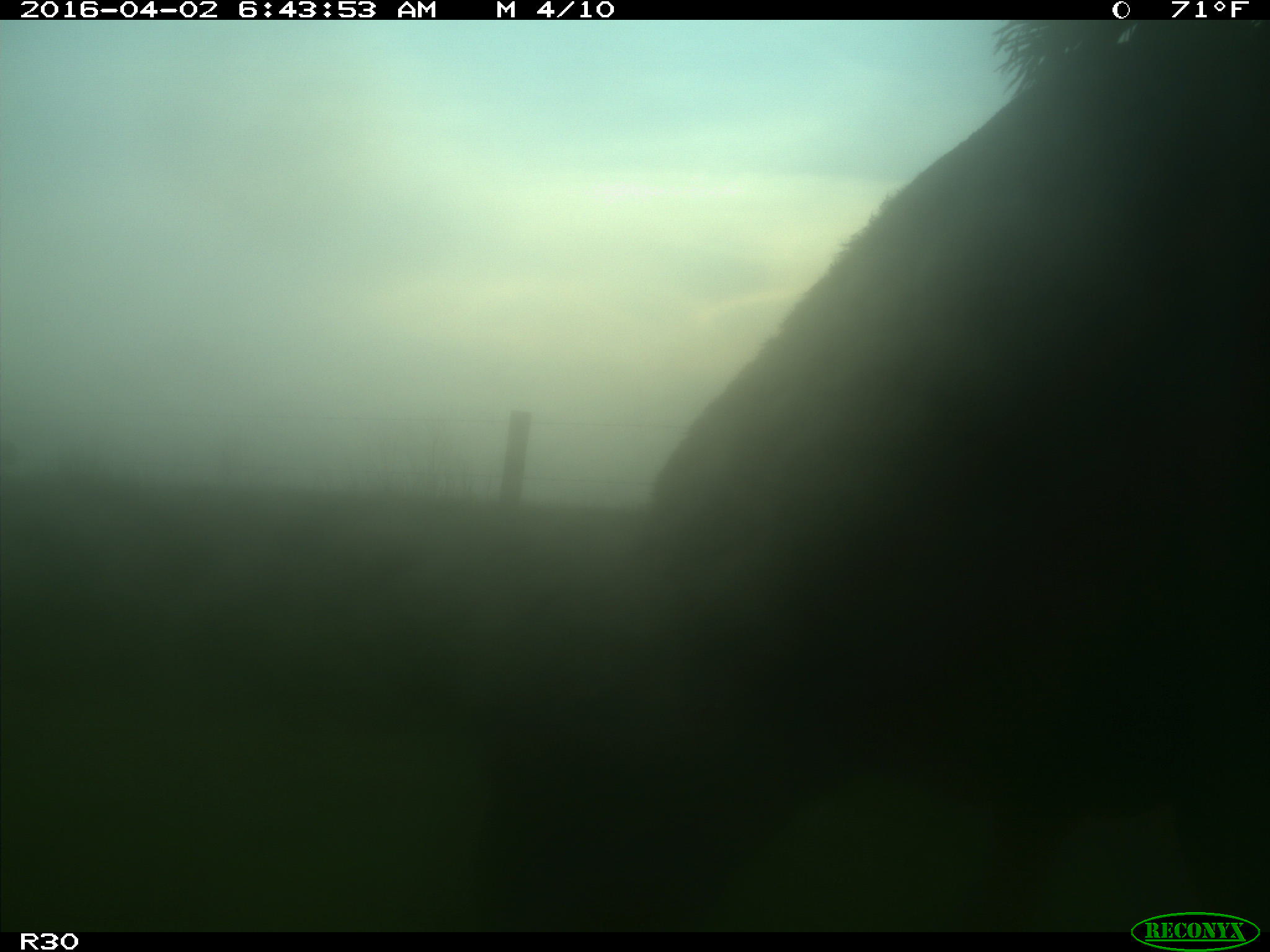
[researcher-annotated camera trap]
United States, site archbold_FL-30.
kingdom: Animalia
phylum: Chordata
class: Mammalia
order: Artiodactyla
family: Bovidae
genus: Bos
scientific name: Bos taurus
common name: domestic cow